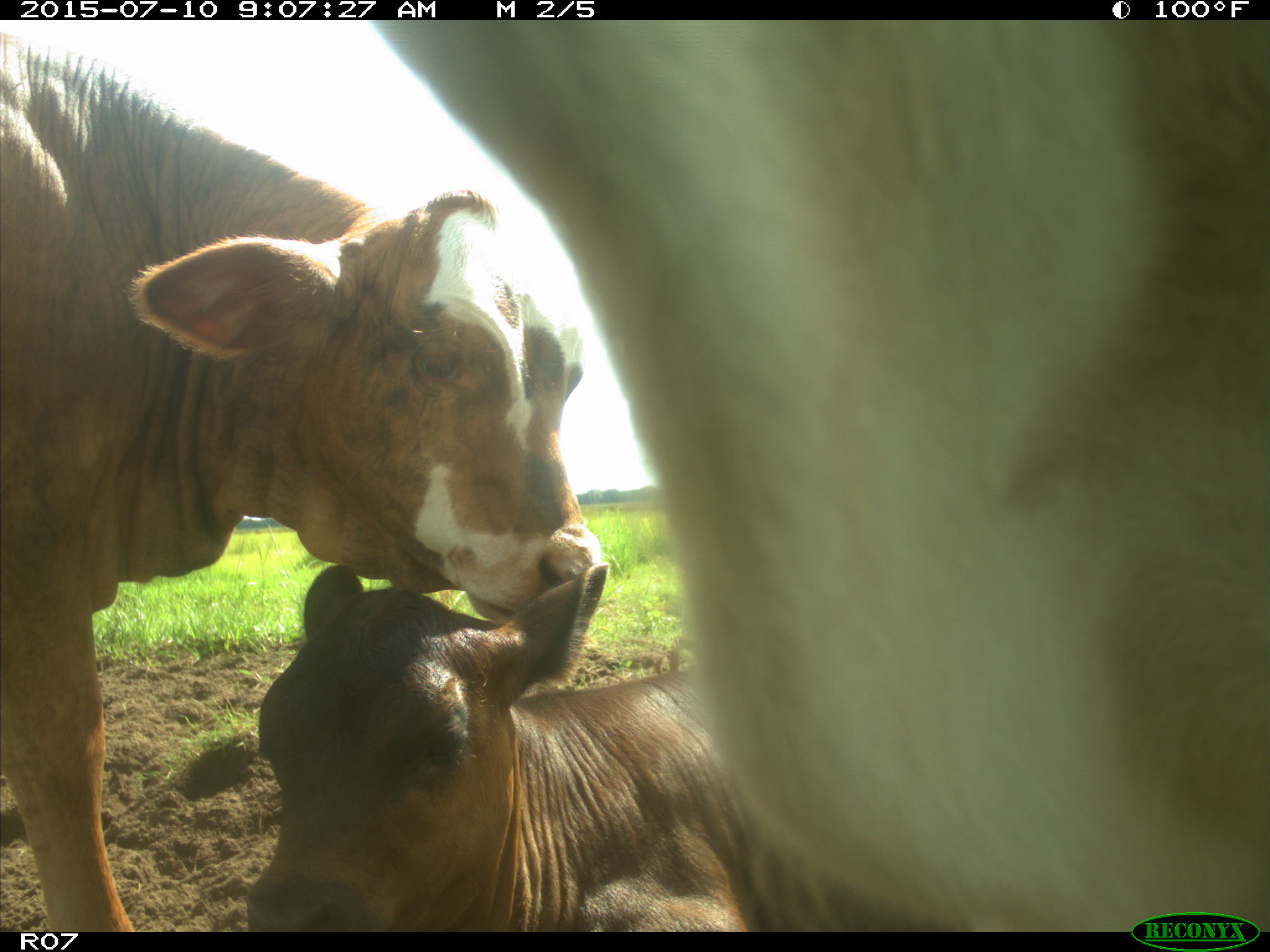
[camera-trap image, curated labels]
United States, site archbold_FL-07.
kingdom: Animalia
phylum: Chordata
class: Mammalia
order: Artiodactyla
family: Bovidae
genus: Bos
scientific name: Bos taurus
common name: domestic cow